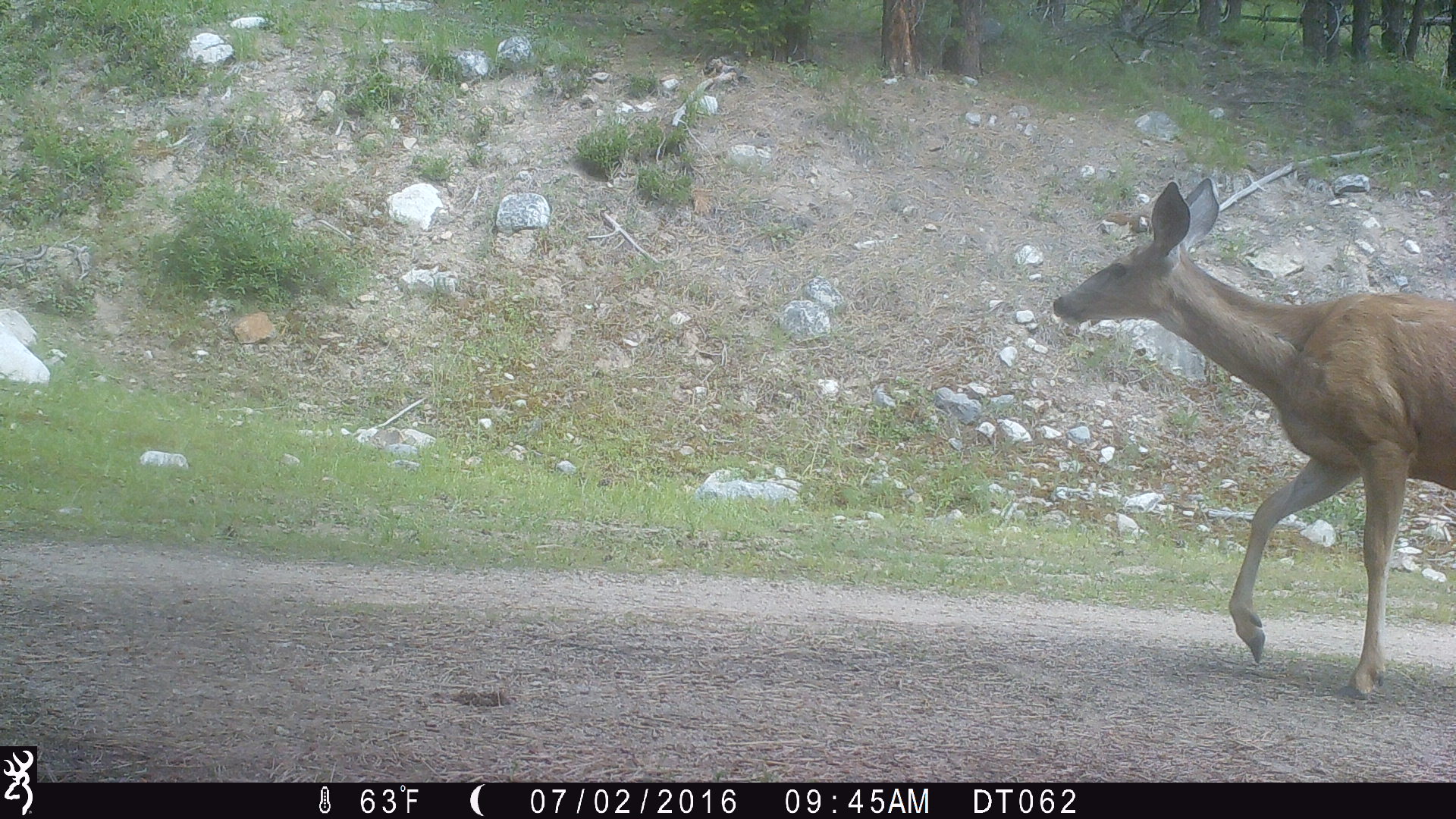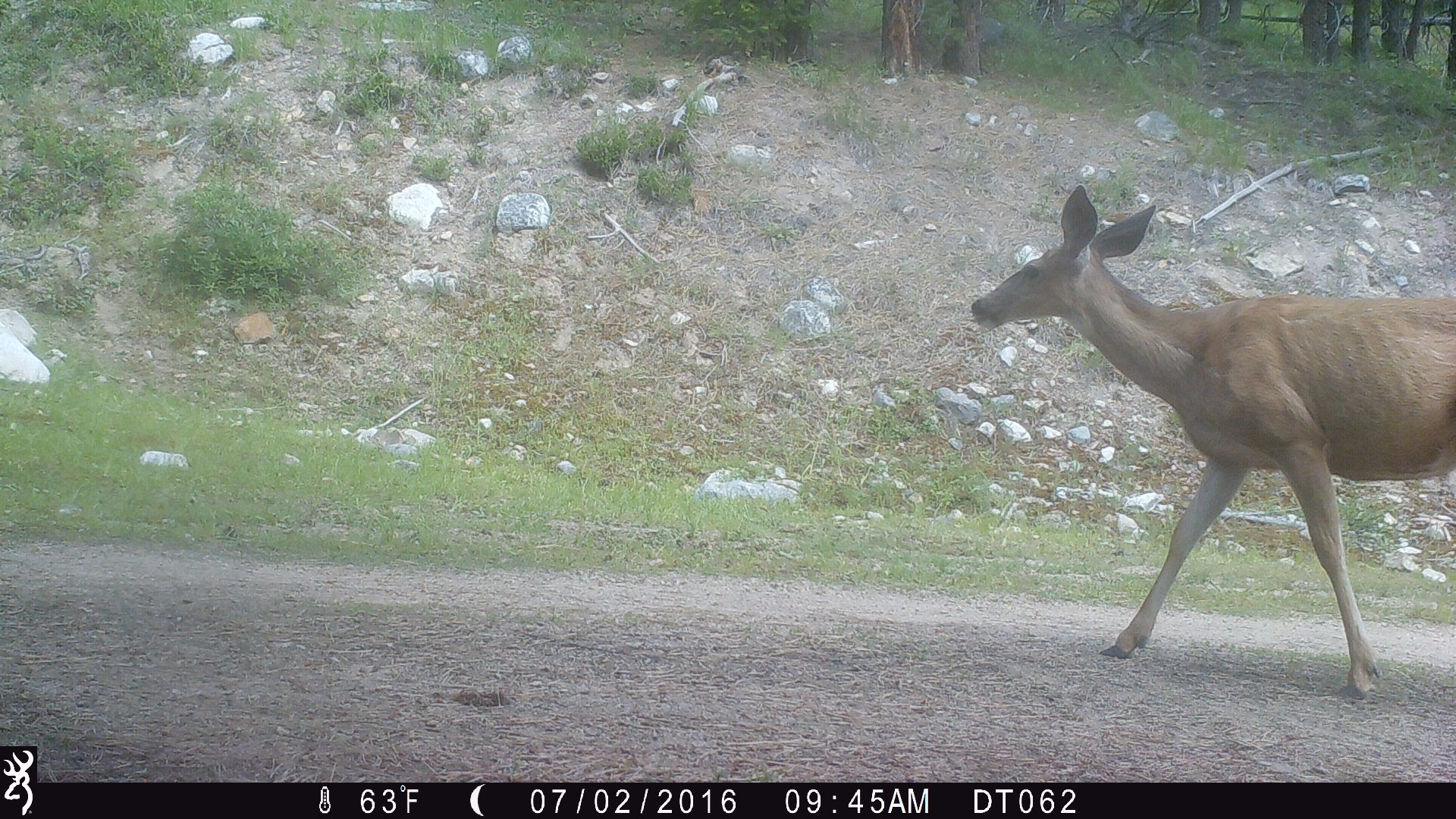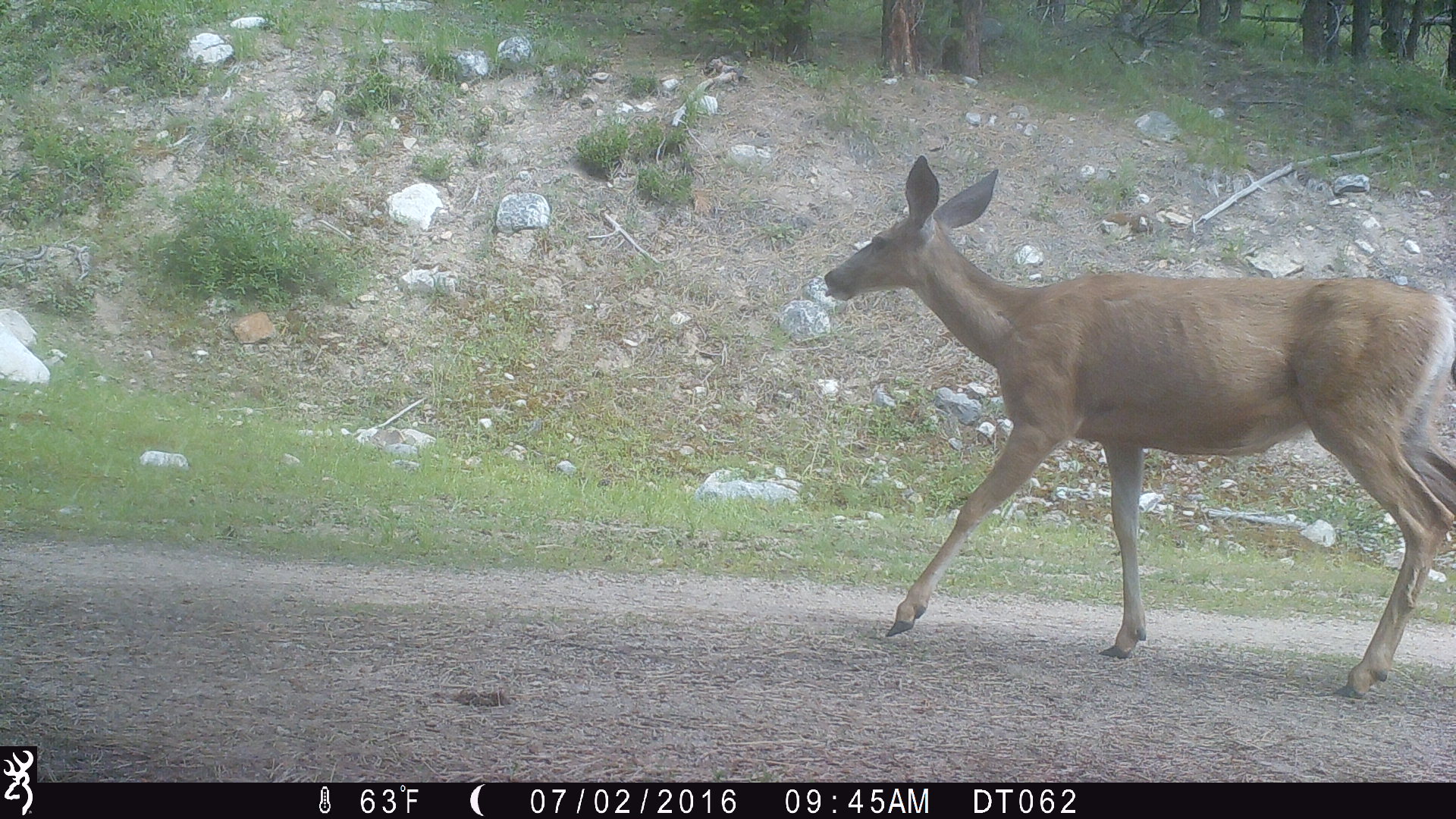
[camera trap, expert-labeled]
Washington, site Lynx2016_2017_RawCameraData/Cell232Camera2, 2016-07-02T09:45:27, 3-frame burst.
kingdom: Animalia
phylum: Chordata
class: Mammalia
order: Artiodactyla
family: Cervidae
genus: Odocoileus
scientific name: Odocoileus hemionus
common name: mule deer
Odocoileus hemionus (mule deer). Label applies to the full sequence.